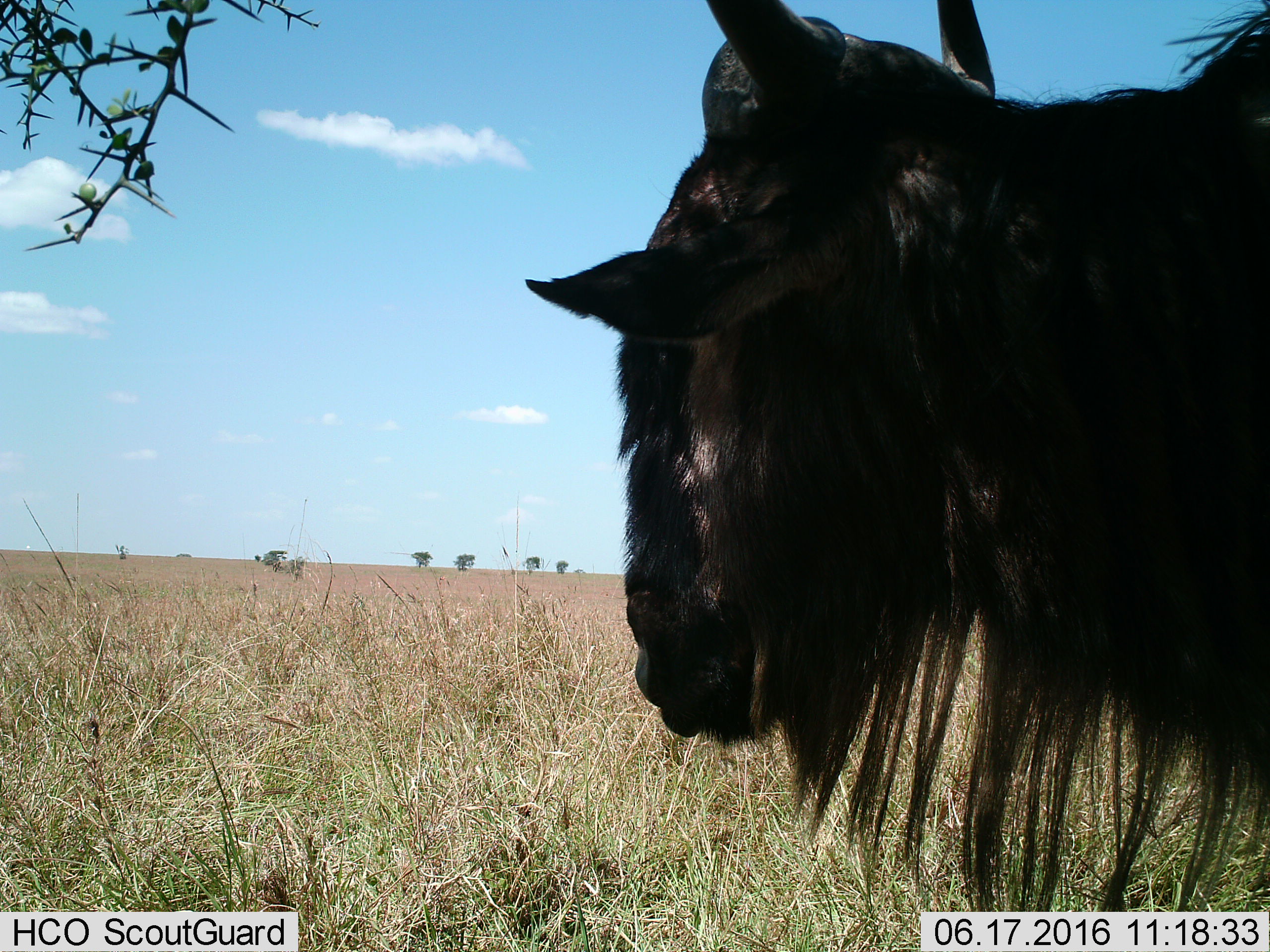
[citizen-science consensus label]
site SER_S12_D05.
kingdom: Animalia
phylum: Chordata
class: Mammalia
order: Artiodactyla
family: Bovidae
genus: Connochaetes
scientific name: Connochaetes taurinus taurinus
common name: blue wildebeest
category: wildebeestblue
Wildebeestblue (blue wildebeest) (Connochaetes taurinus taurinus), count 1. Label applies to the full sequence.